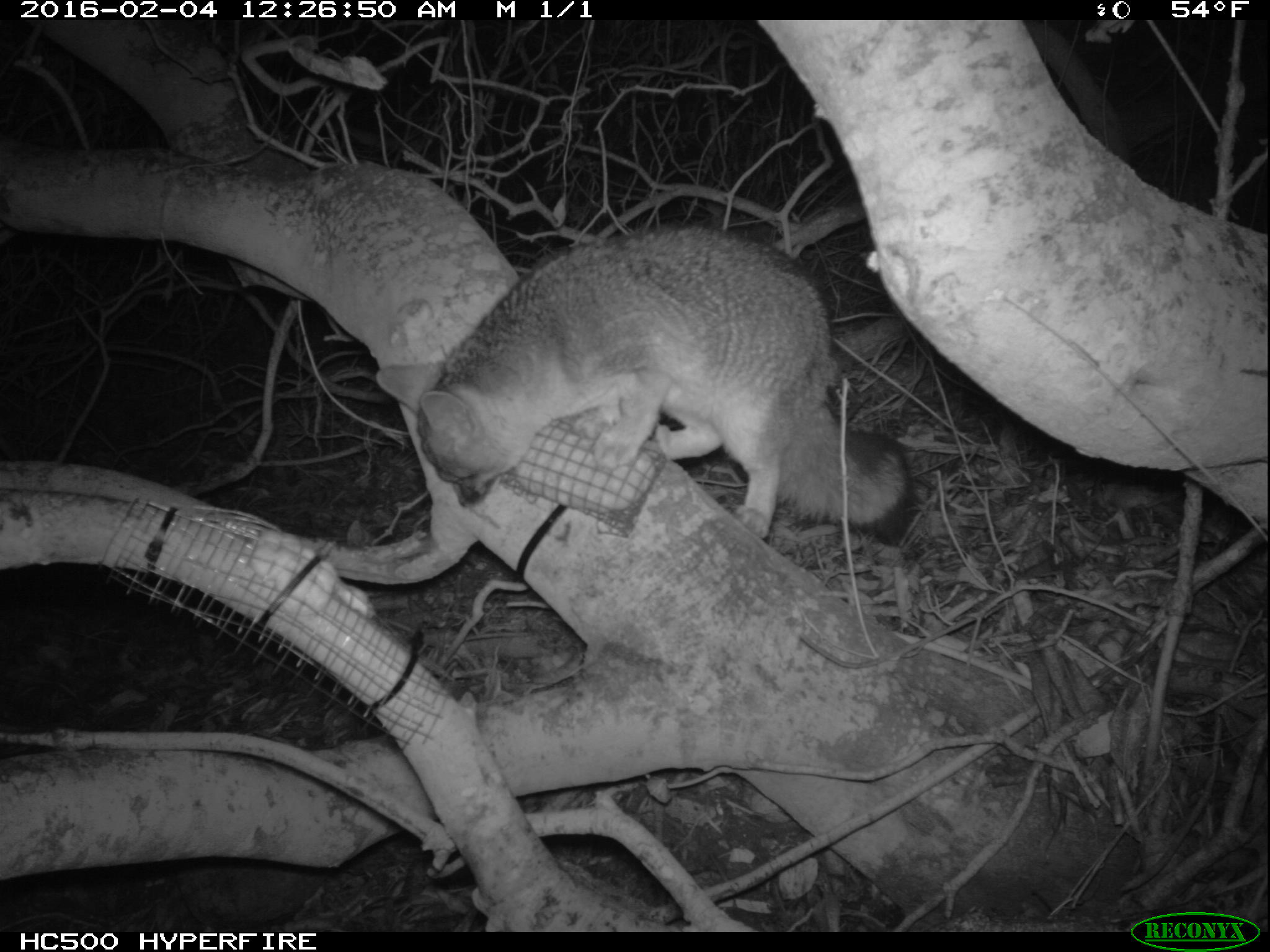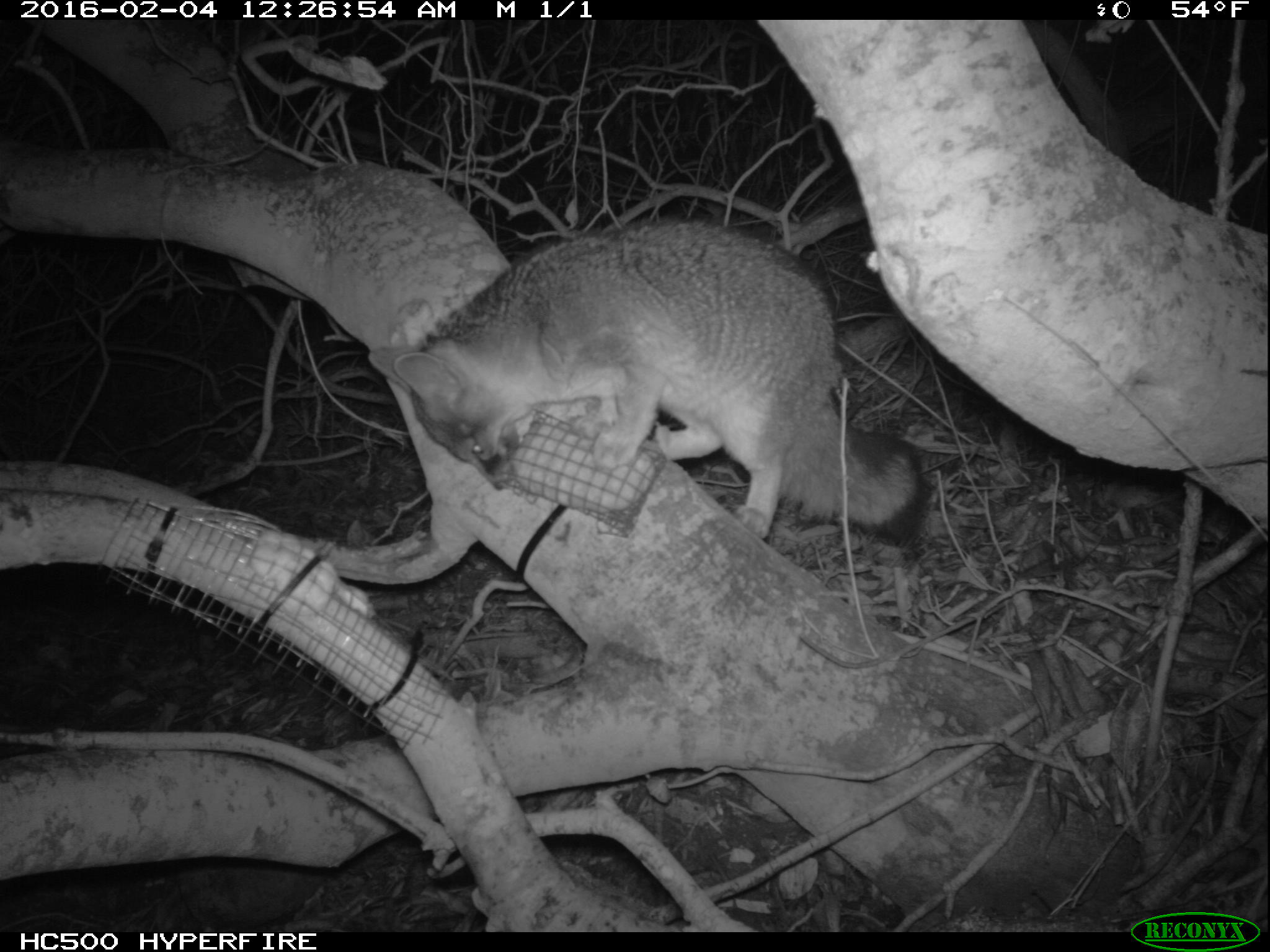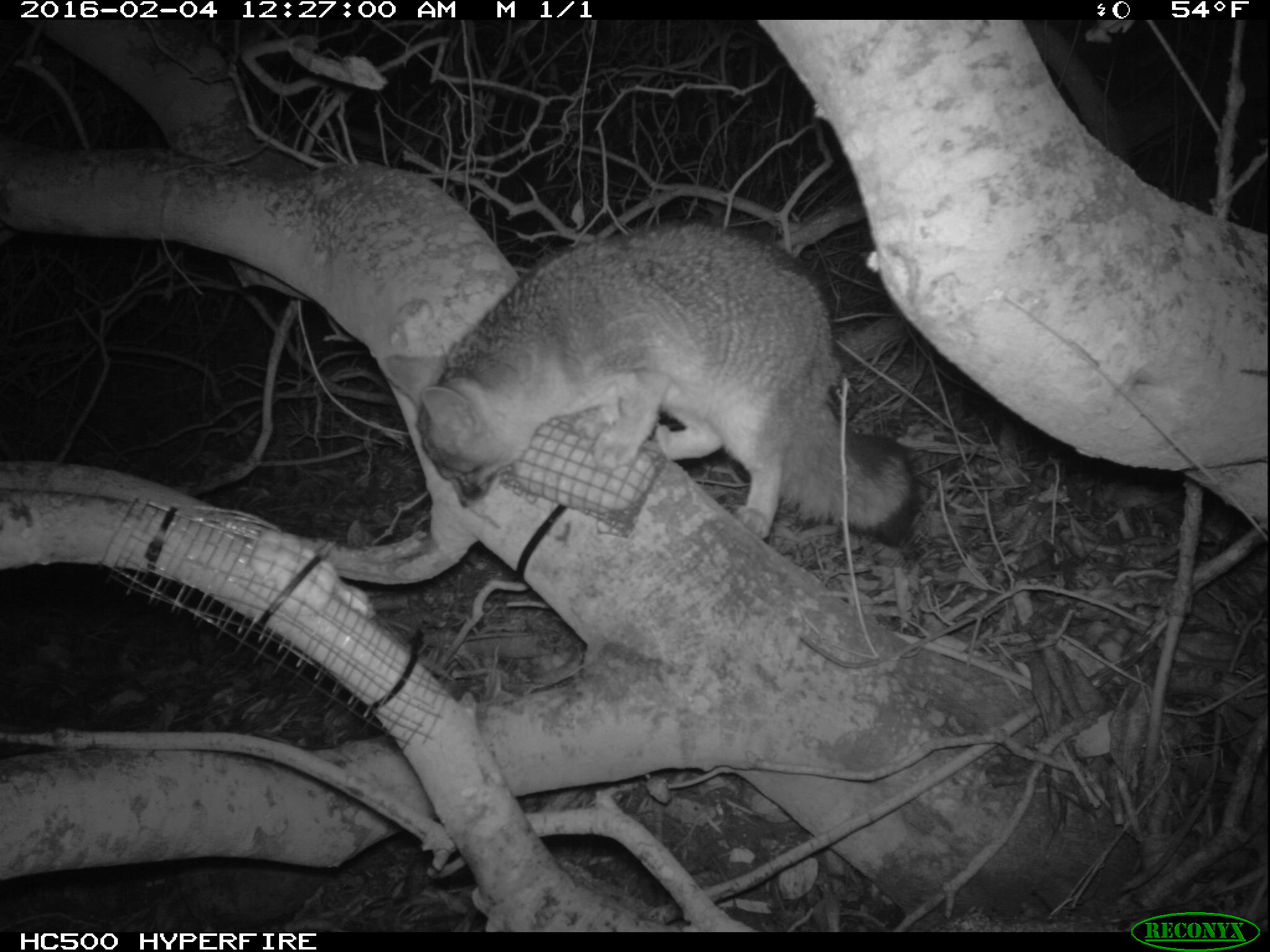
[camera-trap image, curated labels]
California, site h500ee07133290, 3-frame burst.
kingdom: Animalia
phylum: Chordata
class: Mammalia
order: Carnivora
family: Canidae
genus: Urocyon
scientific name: Urocyon littoralis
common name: island fox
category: fox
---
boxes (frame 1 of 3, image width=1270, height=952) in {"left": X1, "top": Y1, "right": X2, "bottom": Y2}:
fox: {"left": 375, "top": 227, "right": 913, "bottom": 545}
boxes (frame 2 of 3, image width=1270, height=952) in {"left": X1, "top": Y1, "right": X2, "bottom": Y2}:
fox: {"left": 367, "top": 218, "right": 925, "bottom": 539}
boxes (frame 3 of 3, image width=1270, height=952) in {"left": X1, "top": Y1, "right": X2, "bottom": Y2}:
fox: {"left": 382, "top": 219, "right": 917, "bottom": 542}